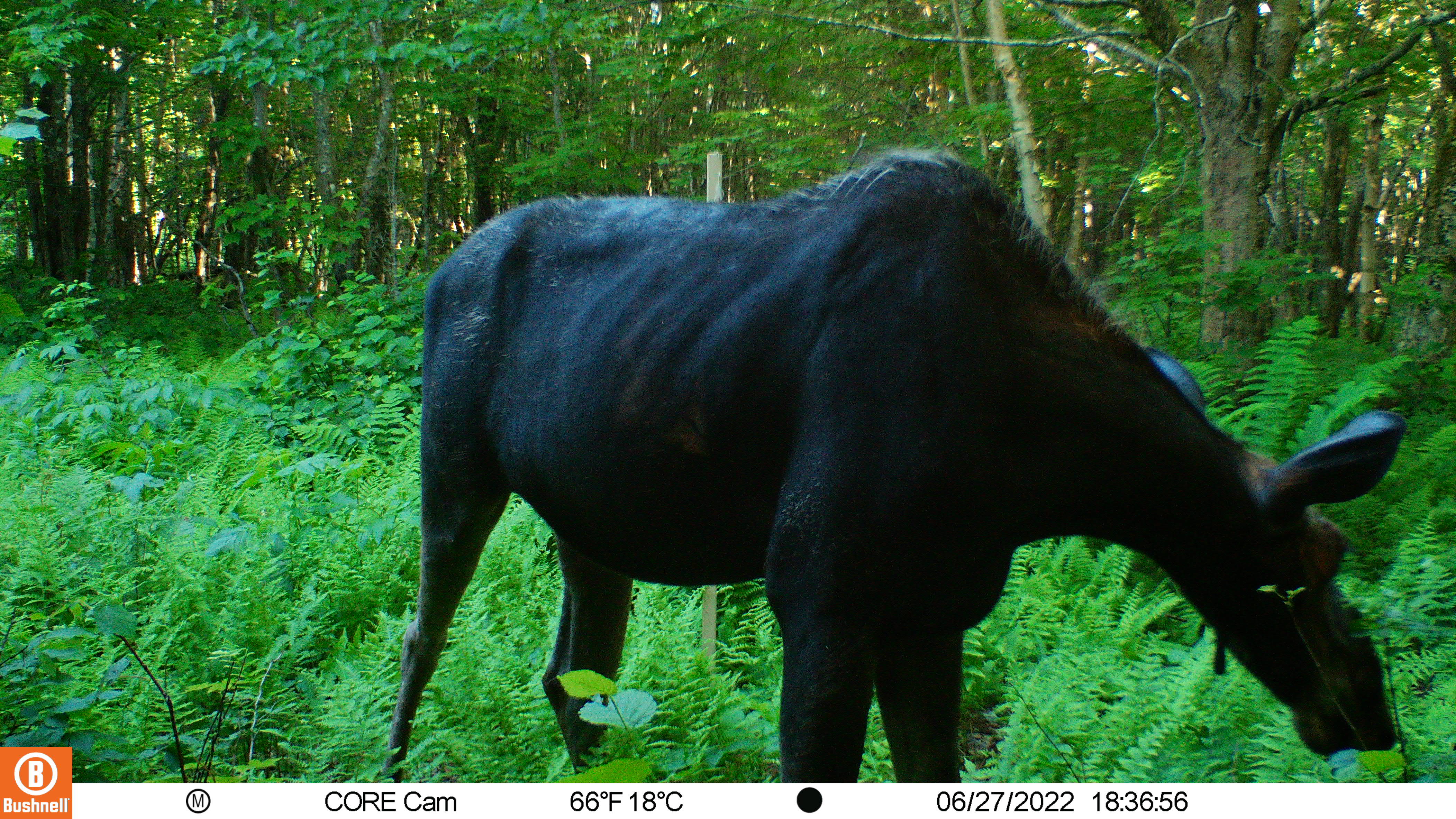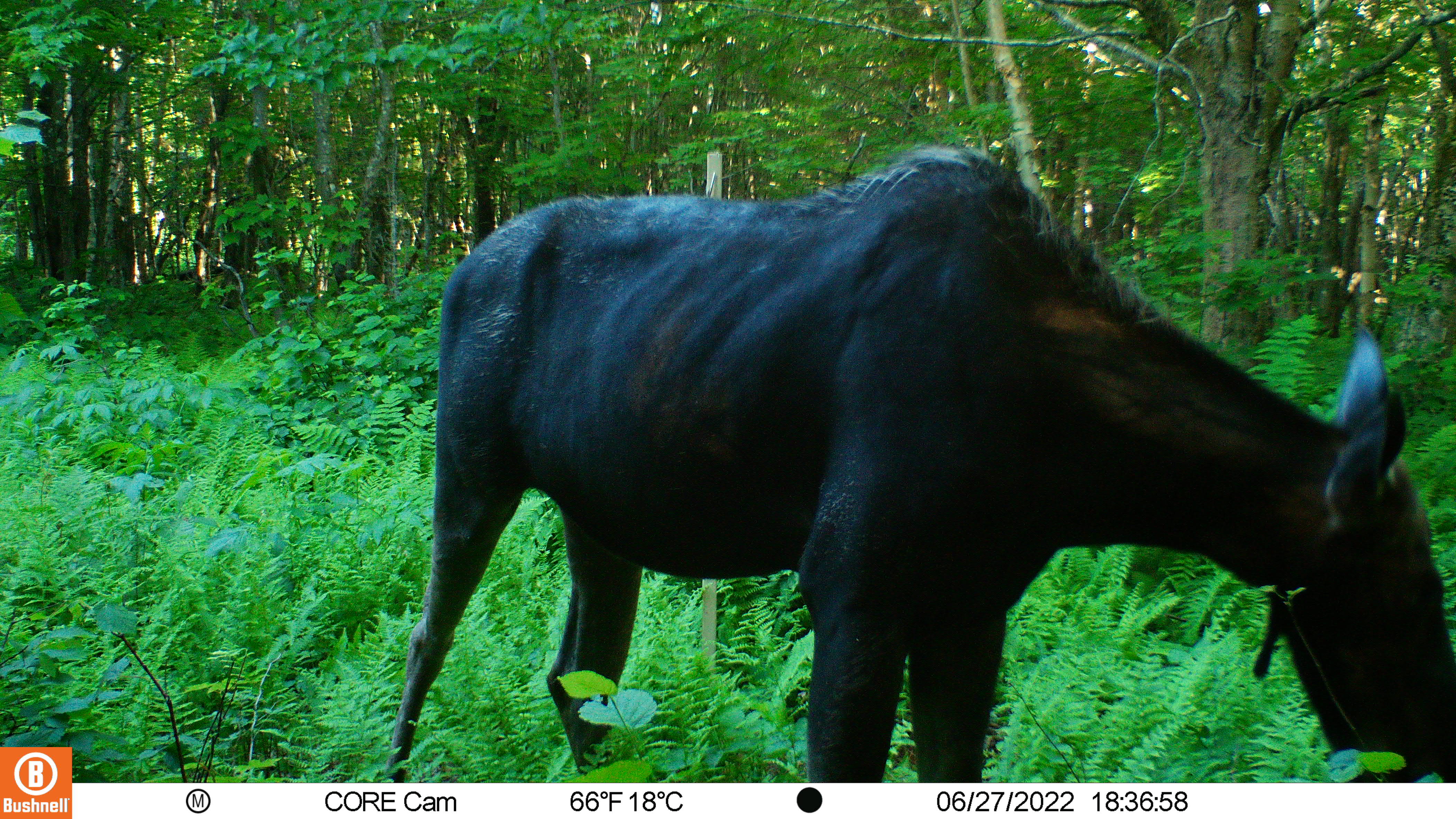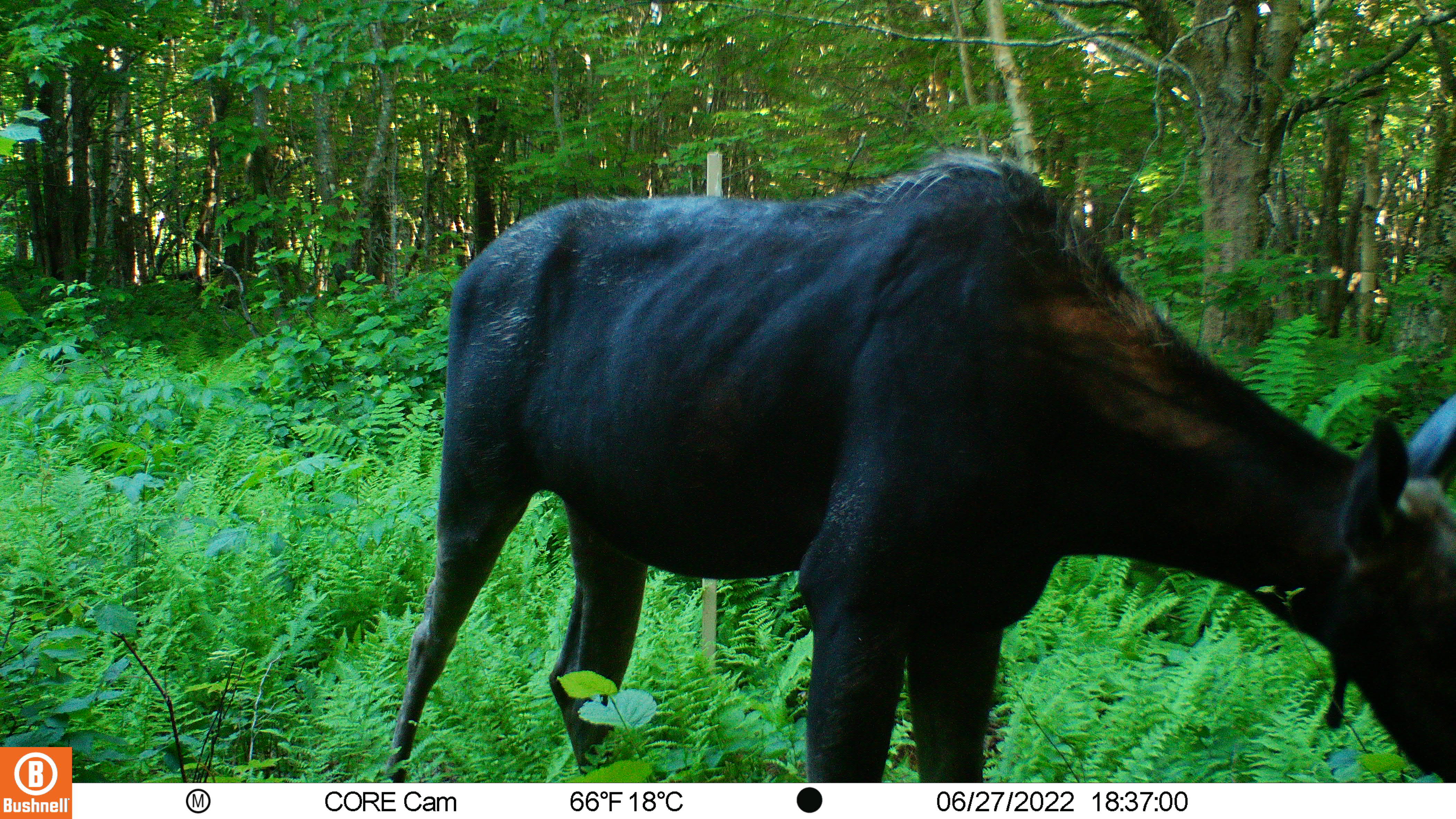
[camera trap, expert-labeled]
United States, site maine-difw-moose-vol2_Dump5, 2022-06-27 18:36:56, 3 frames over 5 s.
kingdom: Animalia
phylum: Chordata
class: Mammalia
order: Artiodactyla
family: Cervidae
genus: Alces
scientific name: Alces alces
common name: moose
Moose (Alces alces).